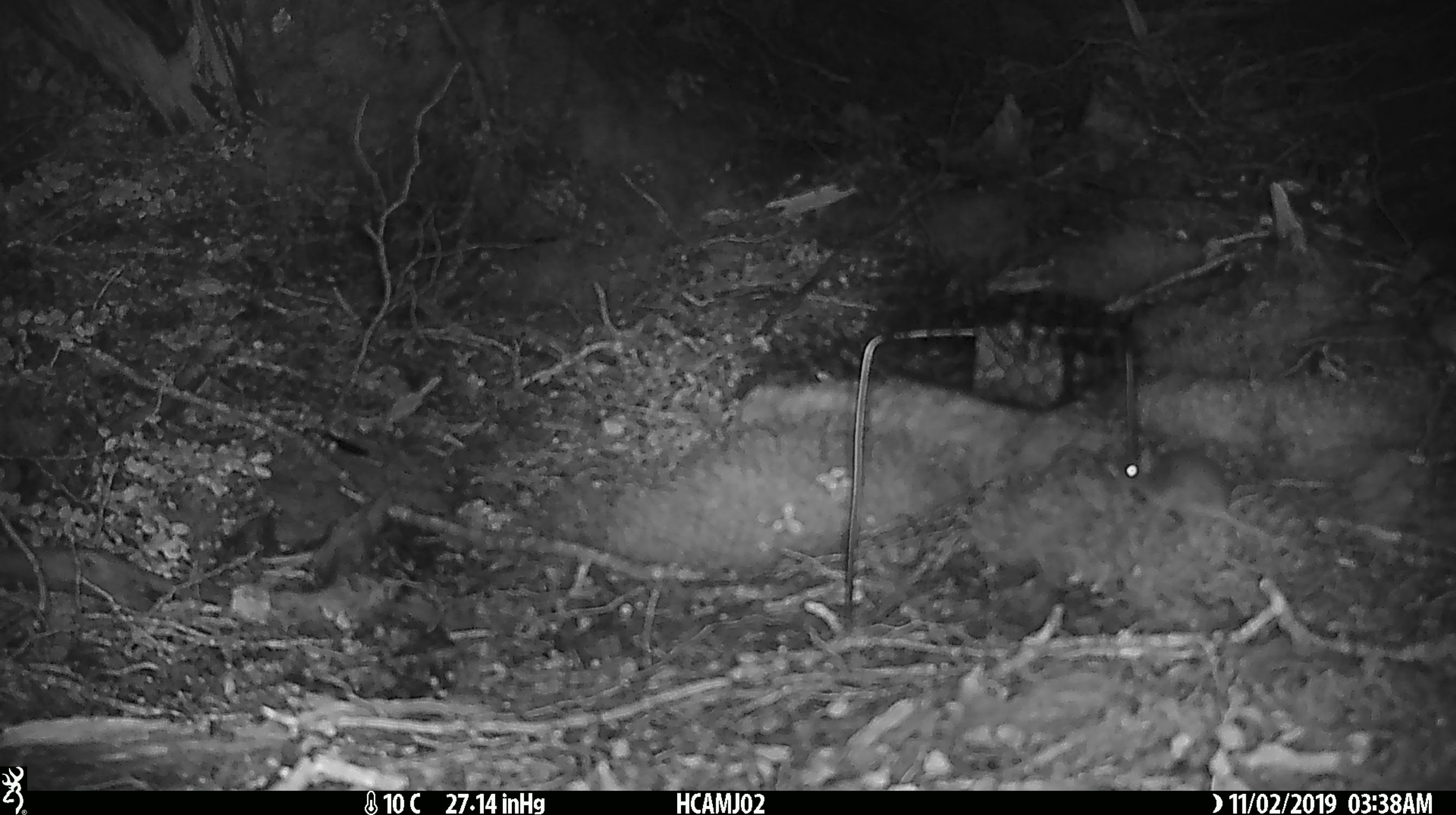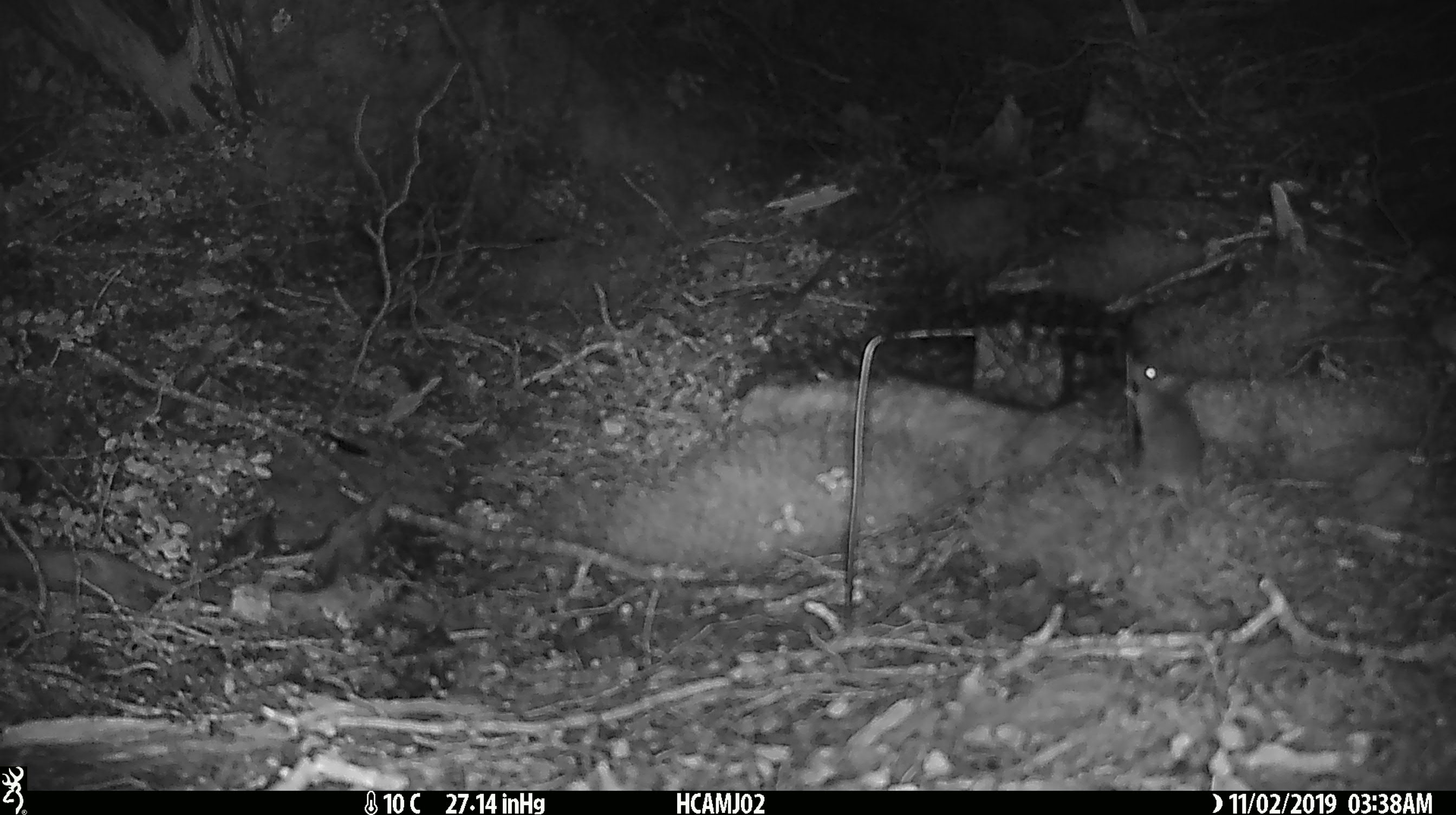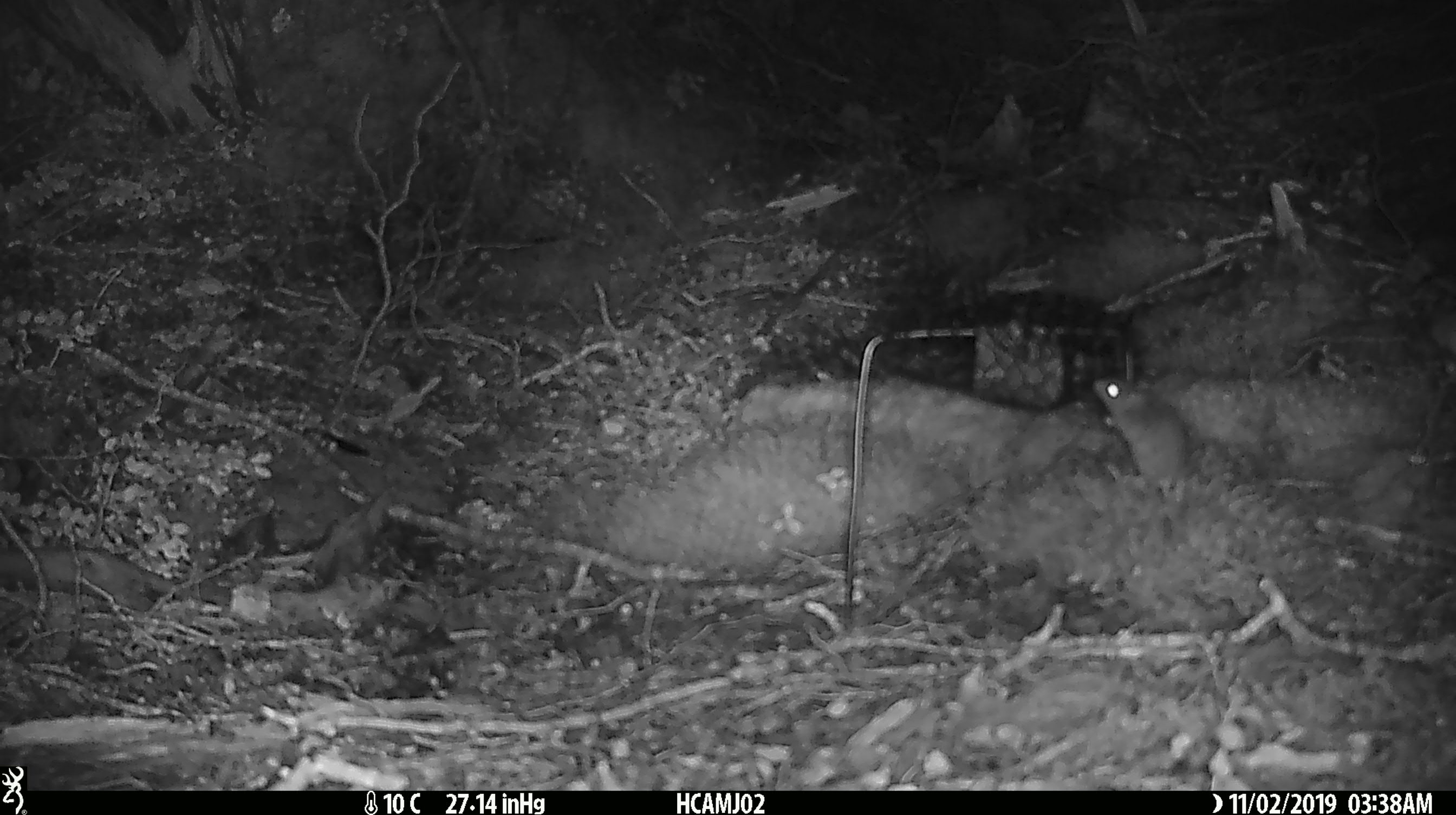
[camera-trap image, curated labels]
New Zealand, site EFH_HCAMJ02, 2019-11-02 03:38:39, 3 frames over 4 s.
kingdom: Animalia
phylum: Chordata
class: Mammalia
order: Rodentia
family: Muridae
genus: Mus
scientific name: Mus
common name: mouse